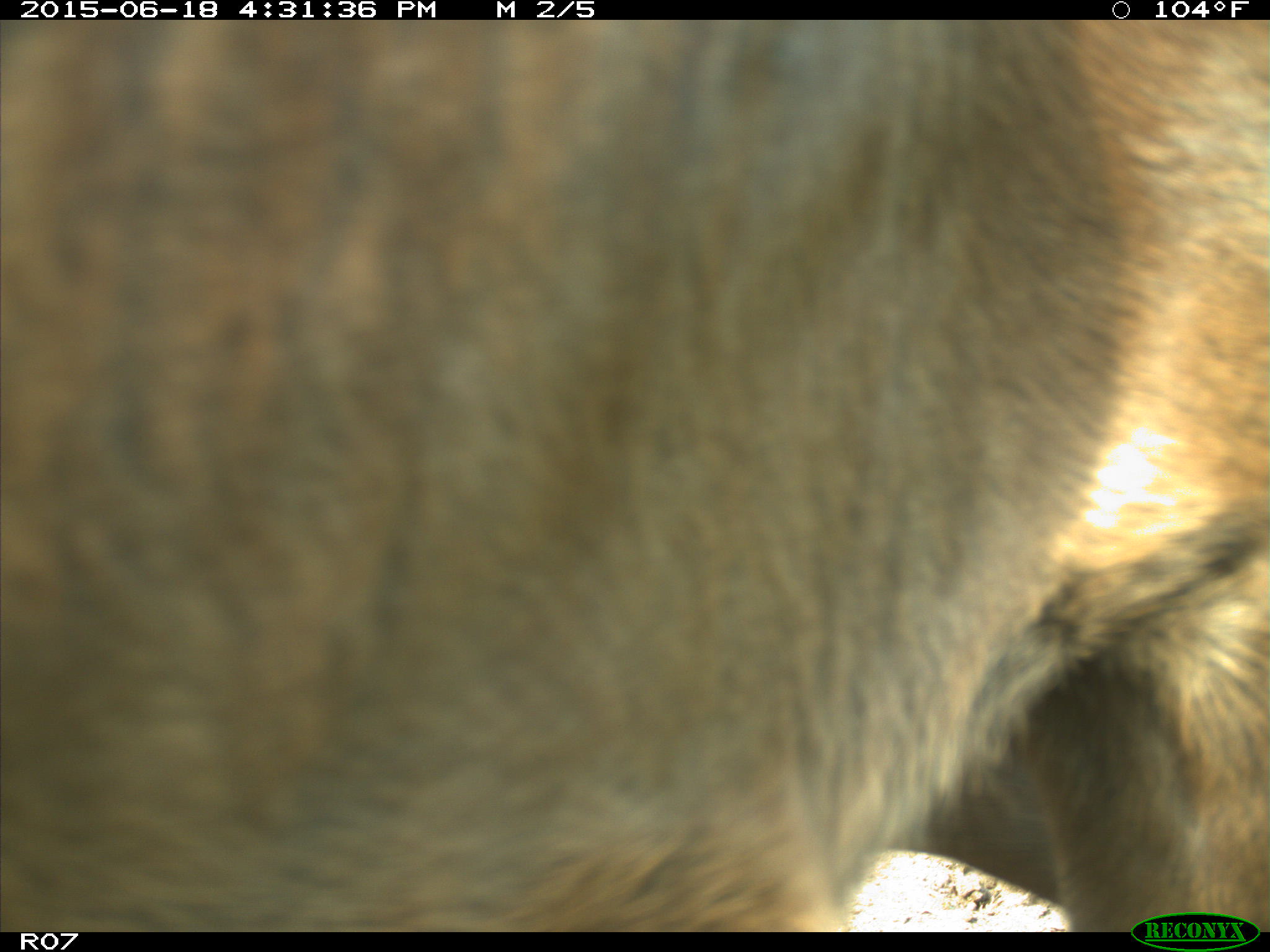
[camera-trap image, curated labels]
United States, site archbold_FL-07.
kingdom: Animalia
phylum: Chordata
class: Mammalia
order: Artiodactyla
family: Bovidae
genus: Bos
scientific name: Bos taurus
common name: domestic cow